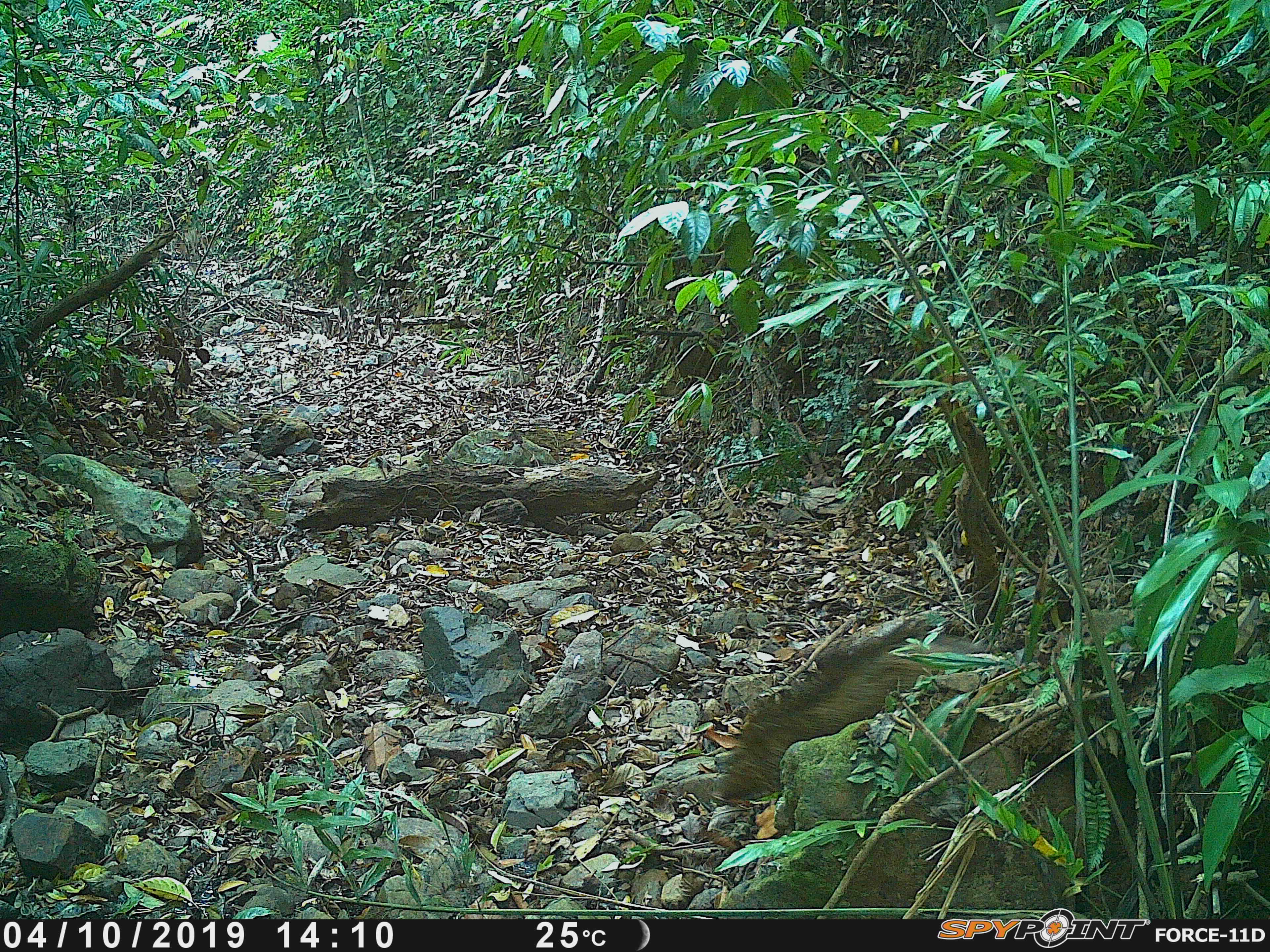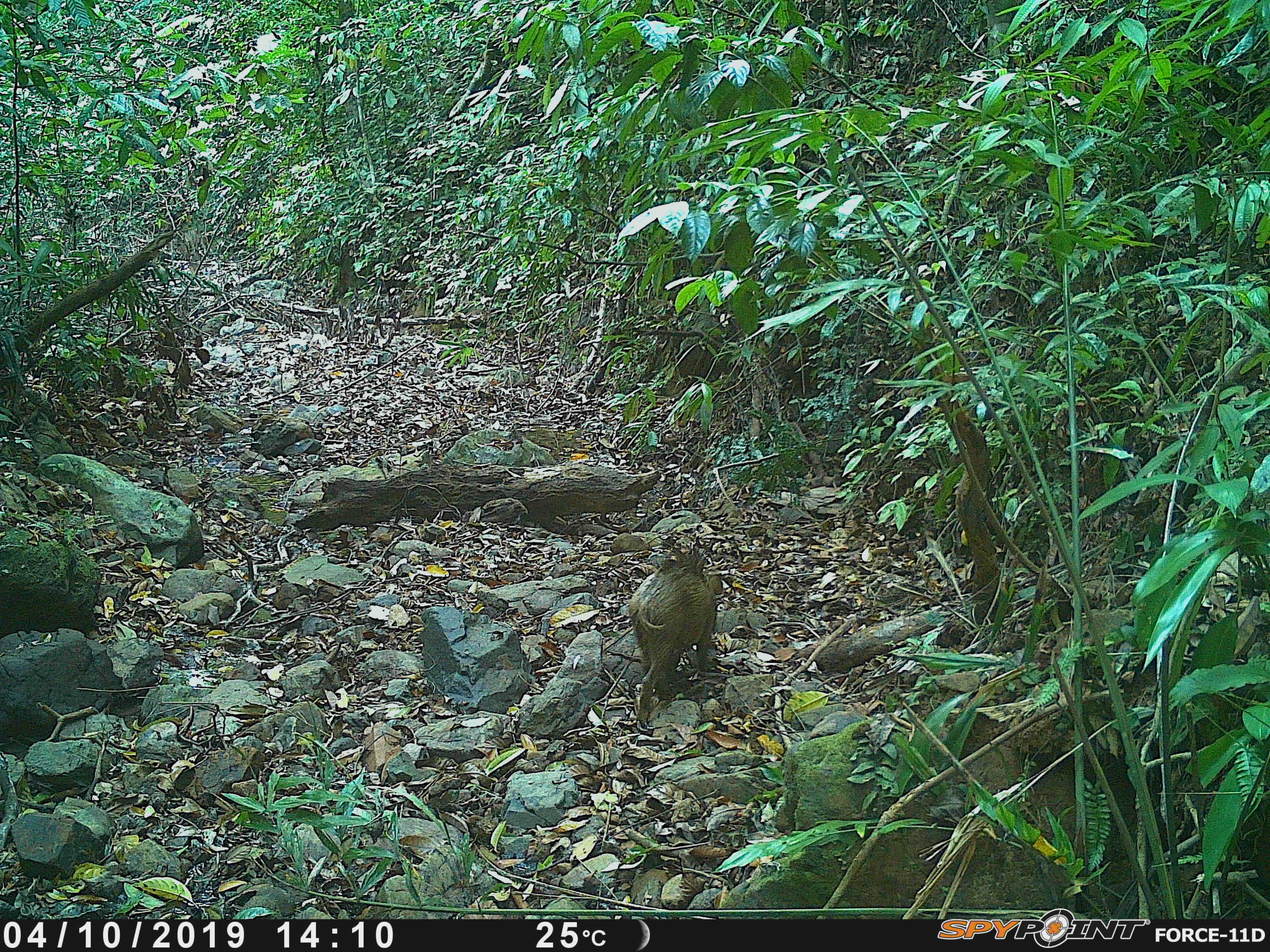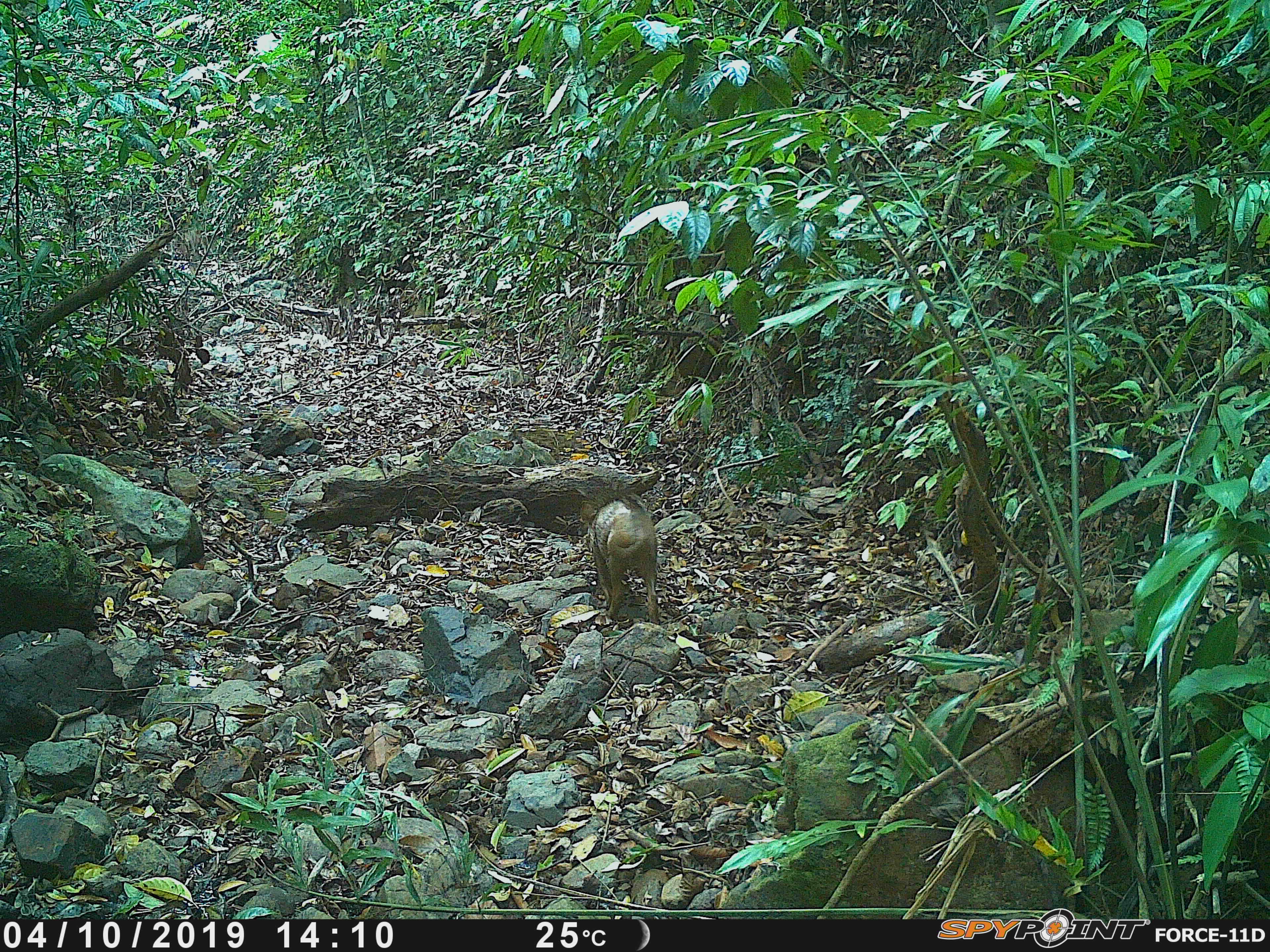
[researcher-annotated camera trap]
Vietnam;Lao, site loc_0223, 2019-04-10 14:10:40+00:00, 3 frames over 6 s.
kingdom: Animalia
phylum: Chordata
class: Mammalia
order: Artiodactyla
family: Suidae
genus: Sus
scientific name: Sus scrofa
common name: eurasian wild pig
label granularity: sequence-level